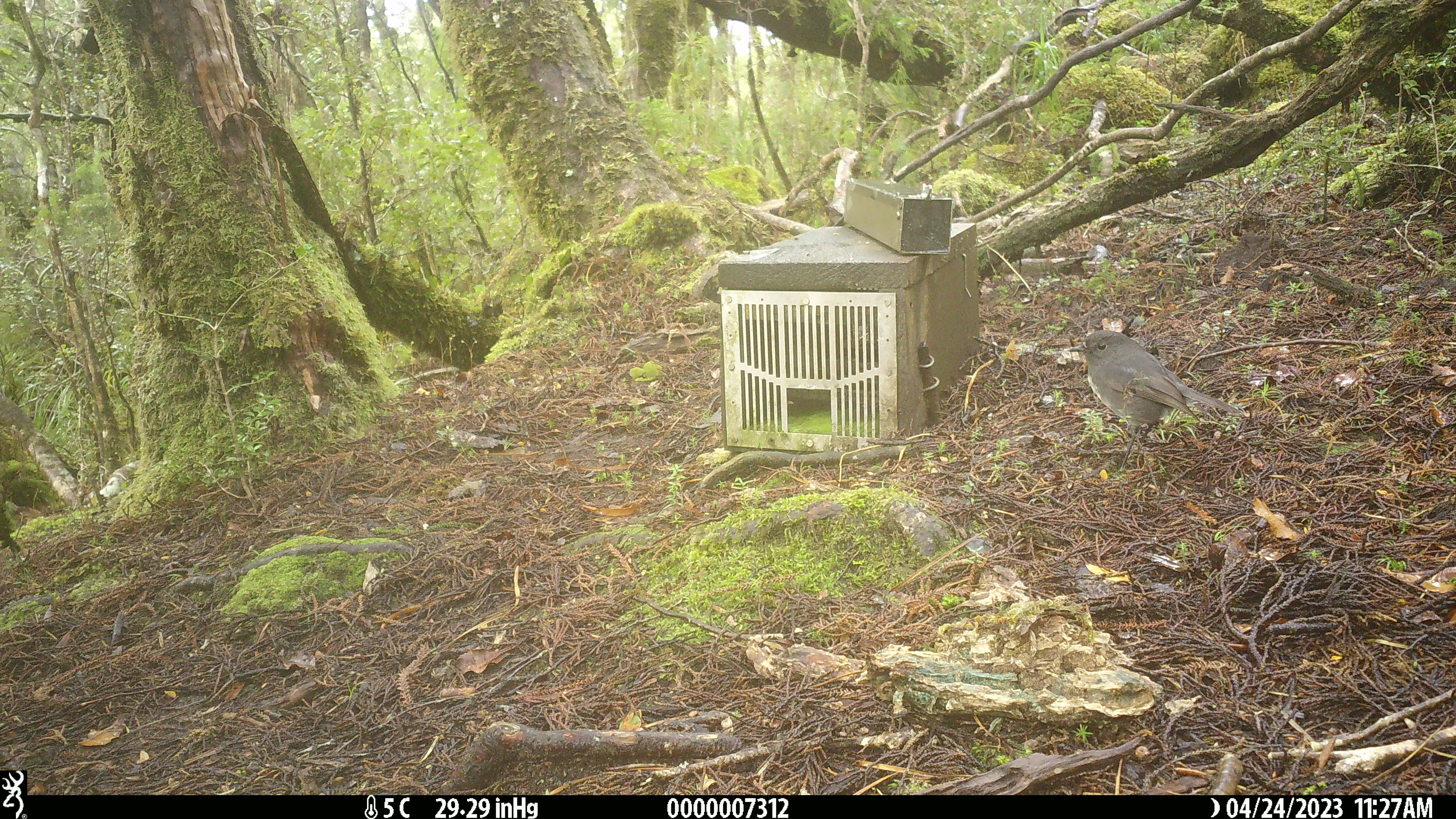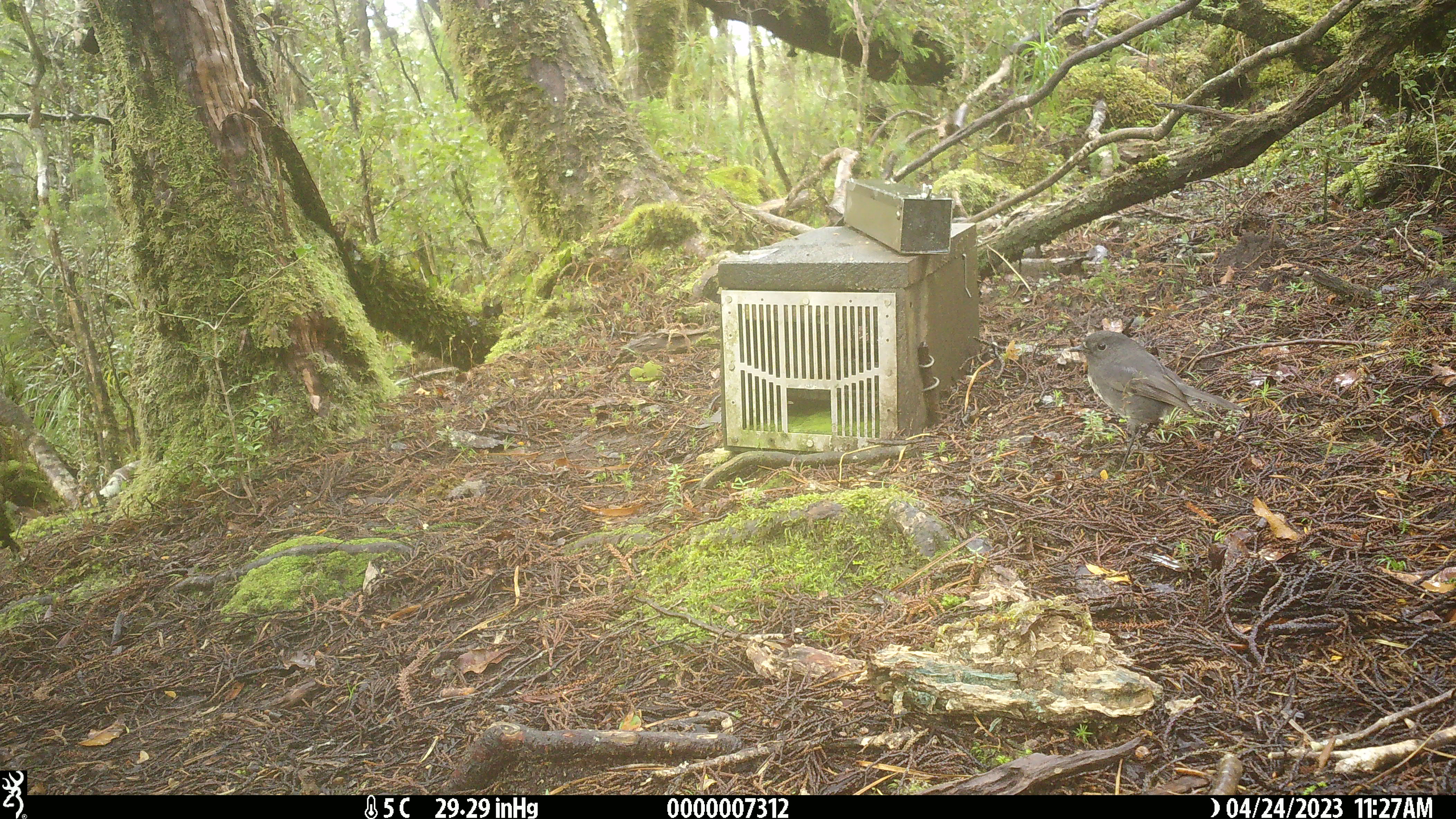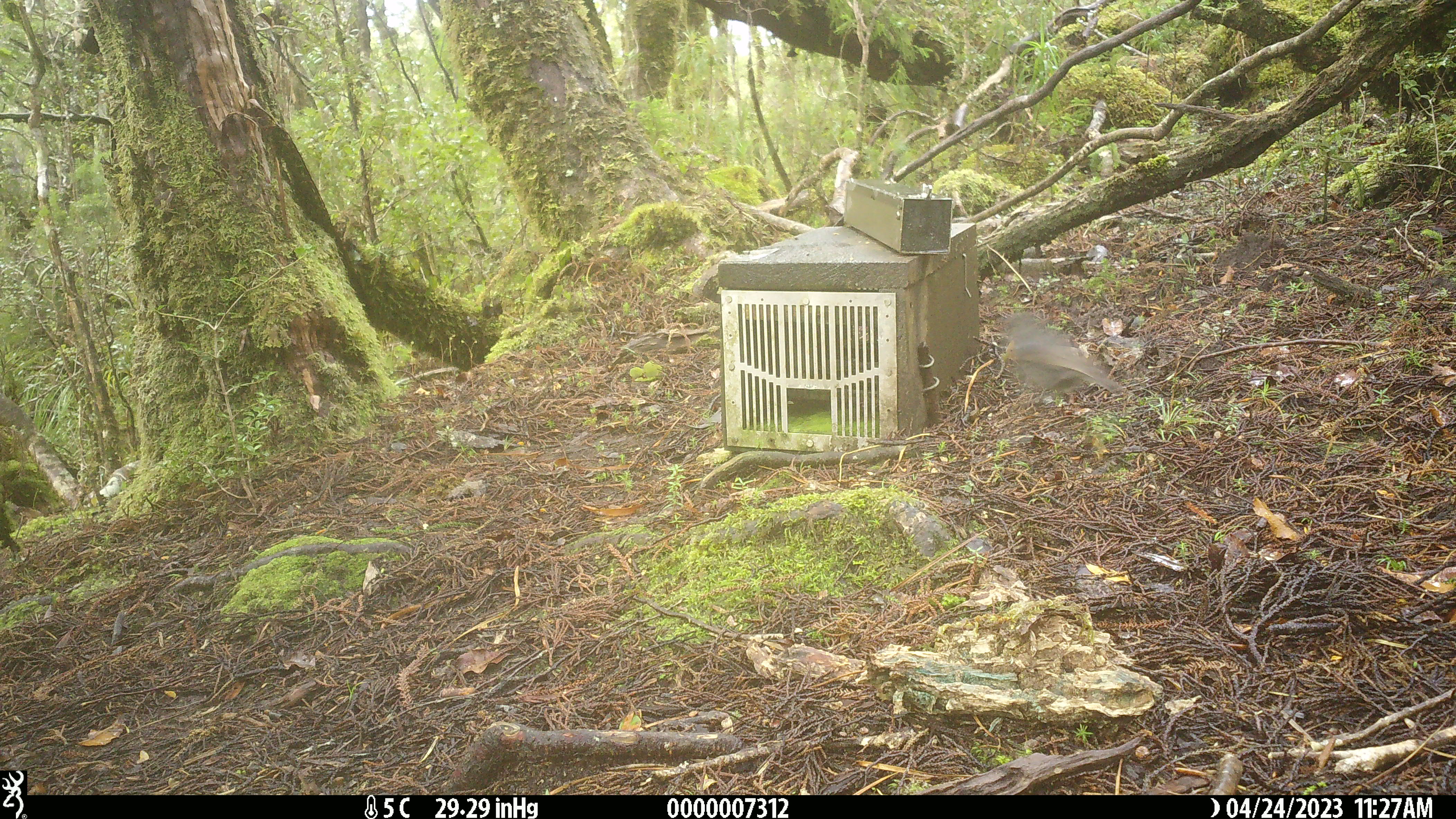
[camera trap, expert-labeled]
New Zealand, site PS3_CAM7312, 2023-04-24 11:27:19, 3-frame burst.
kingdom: Animalia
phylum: Chordata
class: Aves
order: Passeriformes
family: Petroicidae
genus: Petroica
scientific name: Petroica australis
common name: new zealand robin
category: robin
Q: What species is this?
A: Robin (new zealand robin) (Petroica australis).